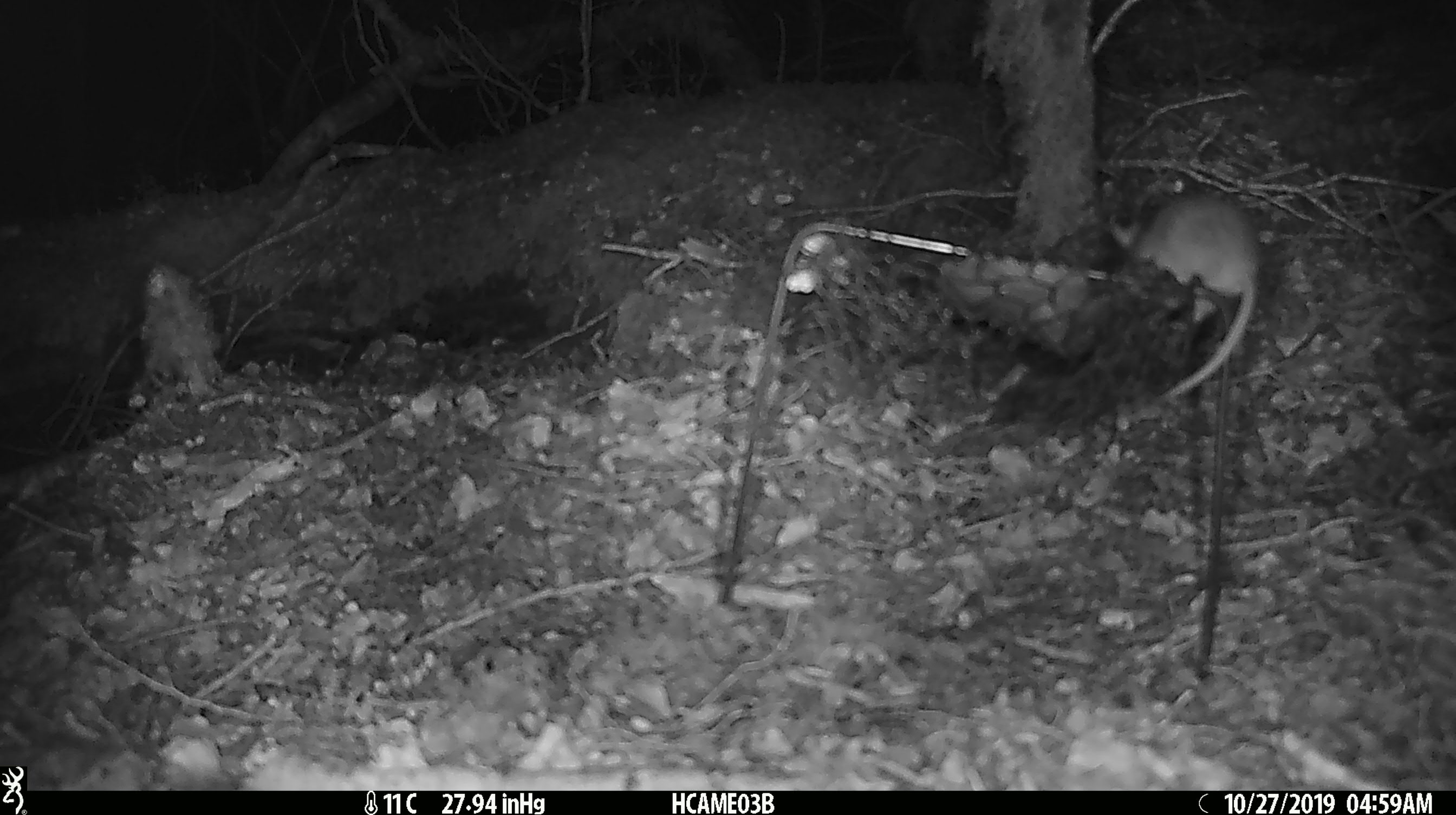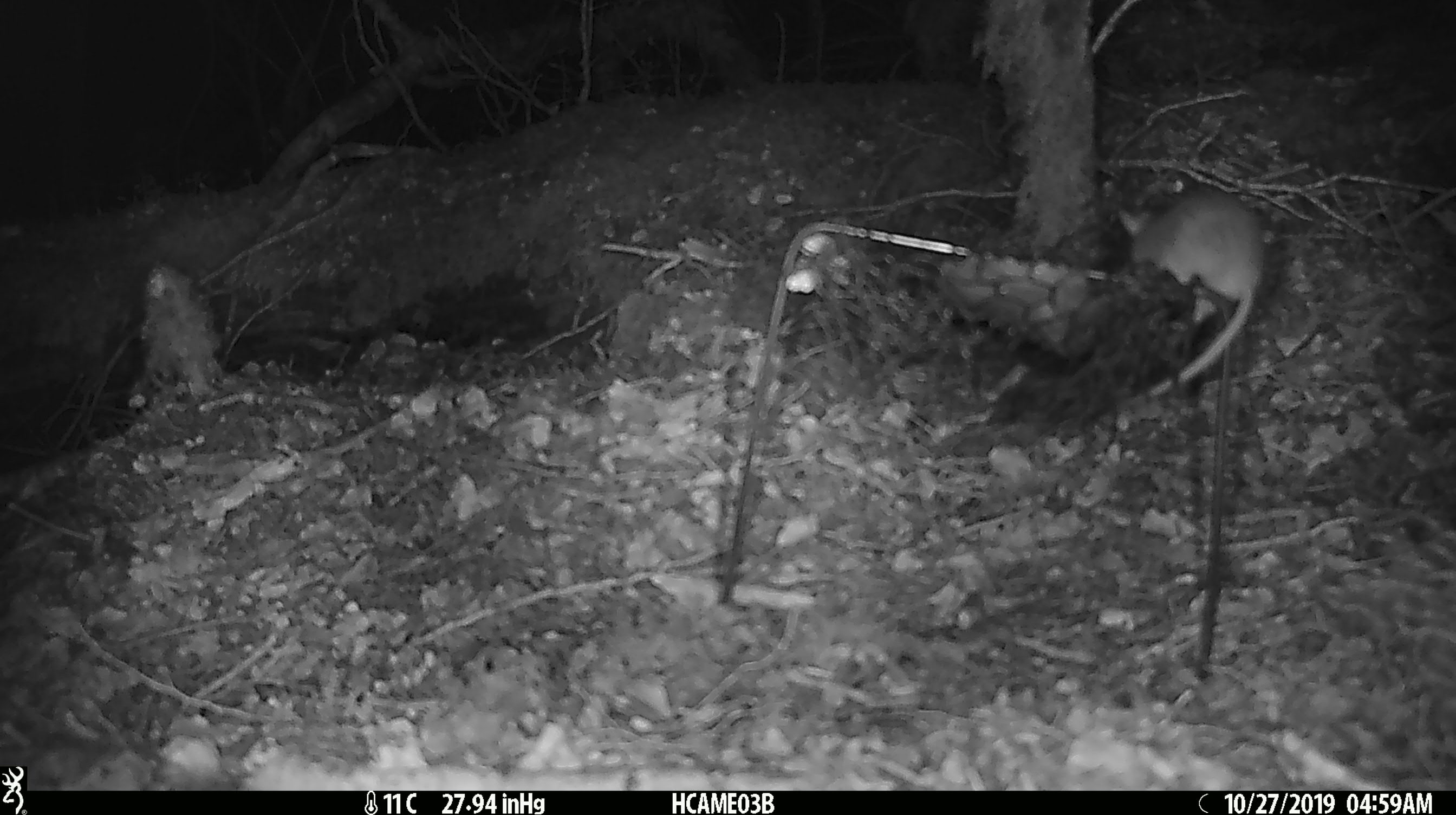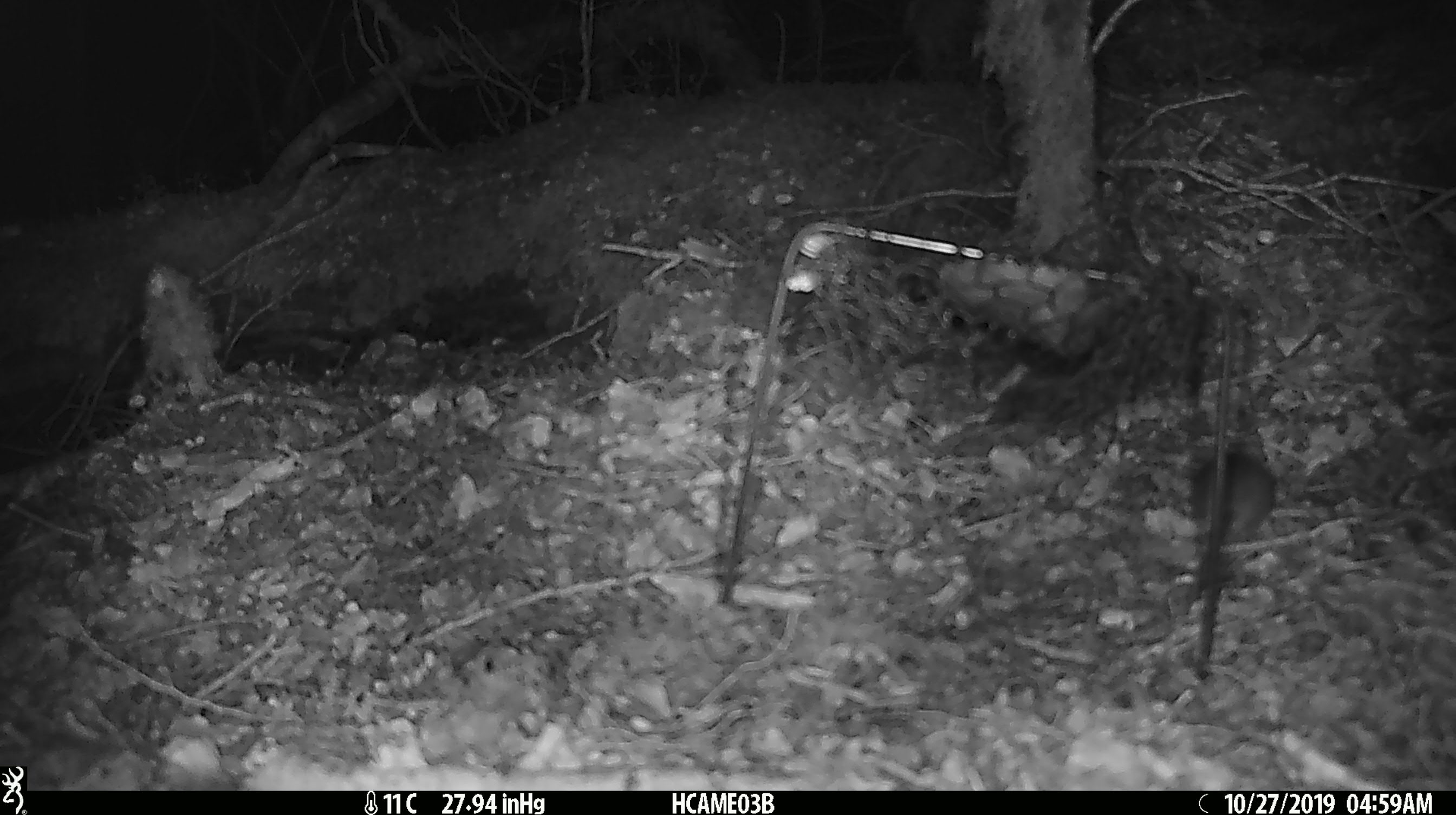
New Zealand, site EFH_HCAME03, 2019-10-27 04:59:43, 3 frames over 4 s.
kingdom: Animalia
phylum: Chordata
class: Mammalia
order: Rodentia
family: Muridae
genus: Mus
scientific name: Mus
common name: mouse